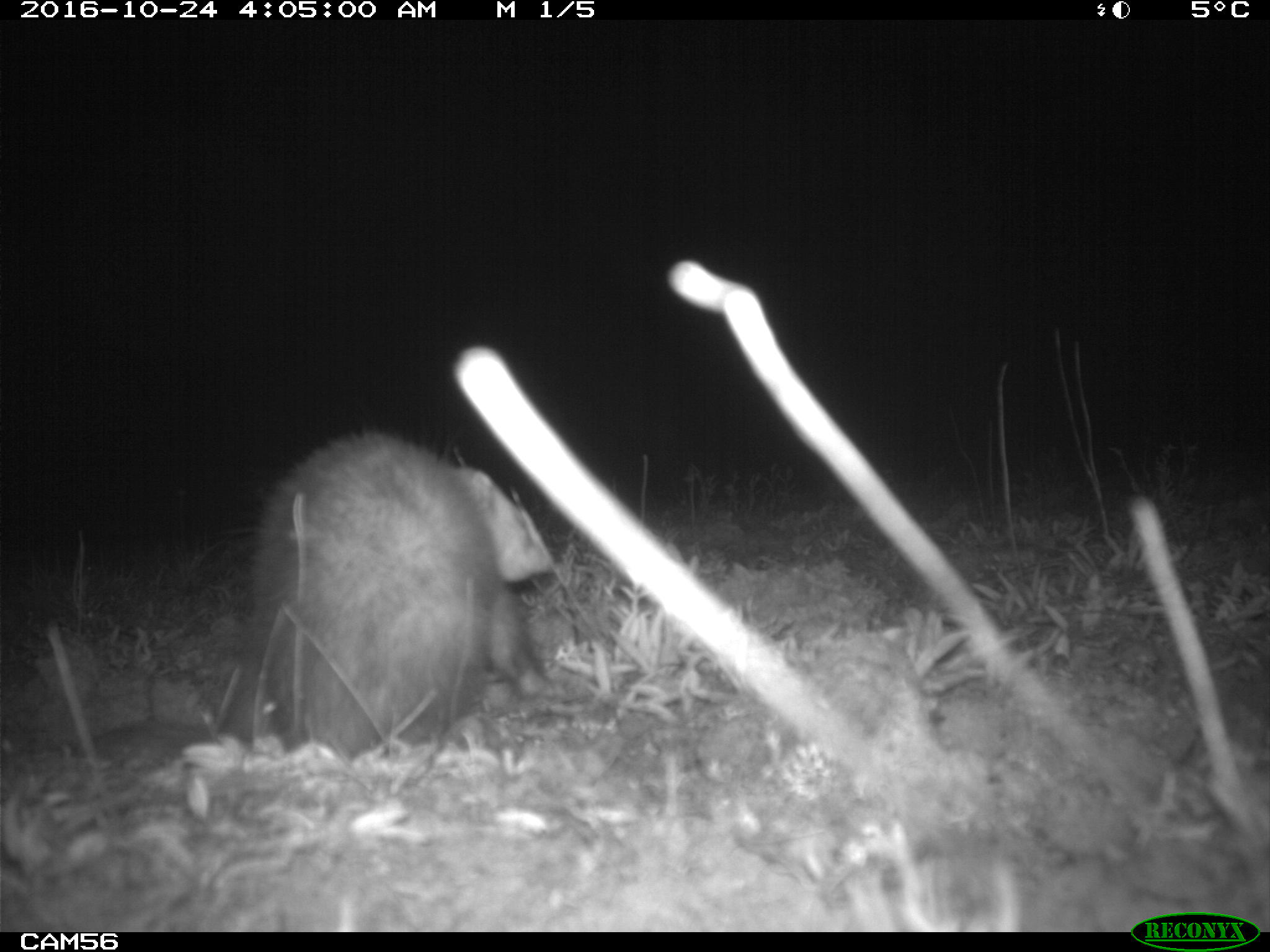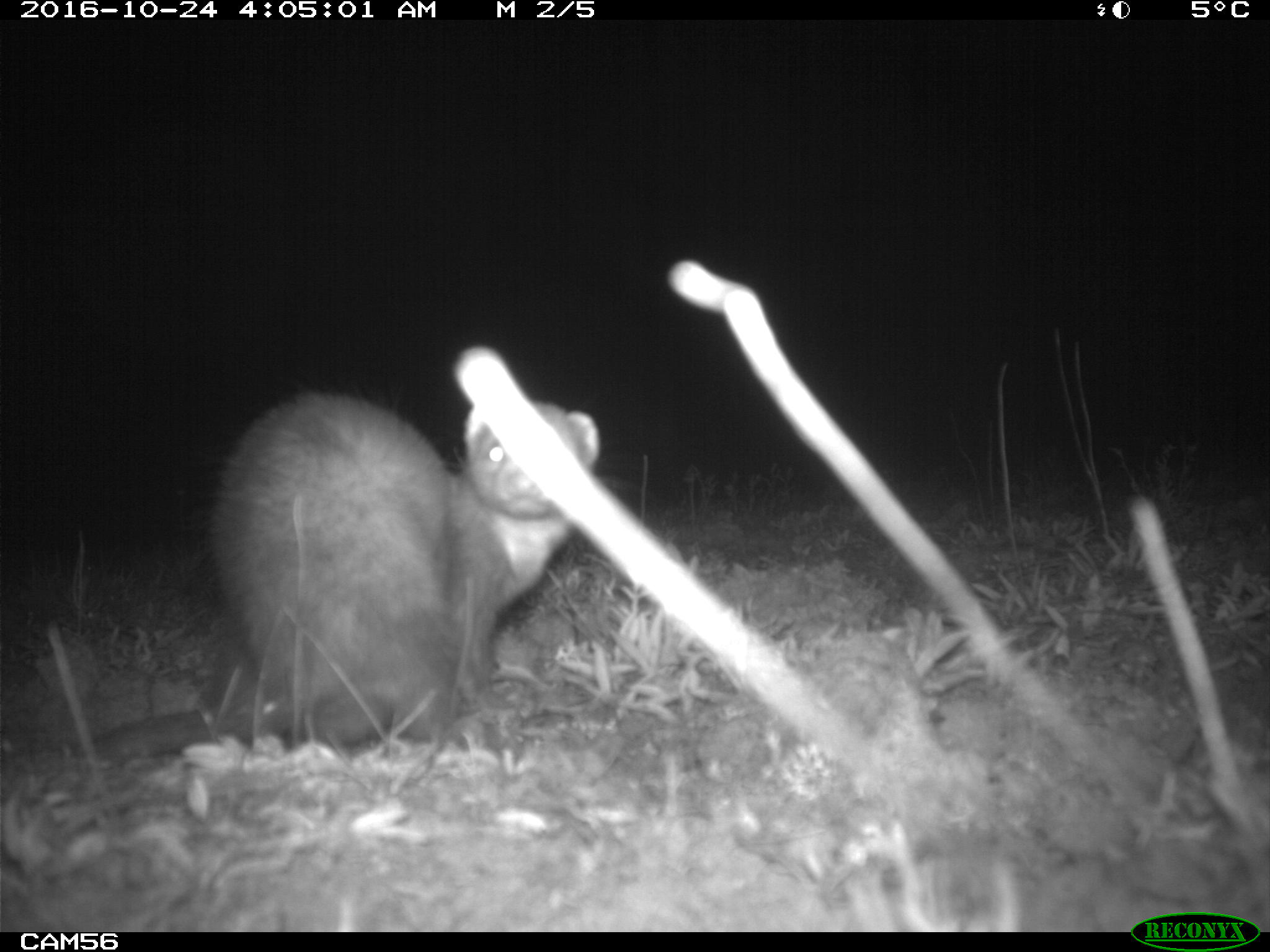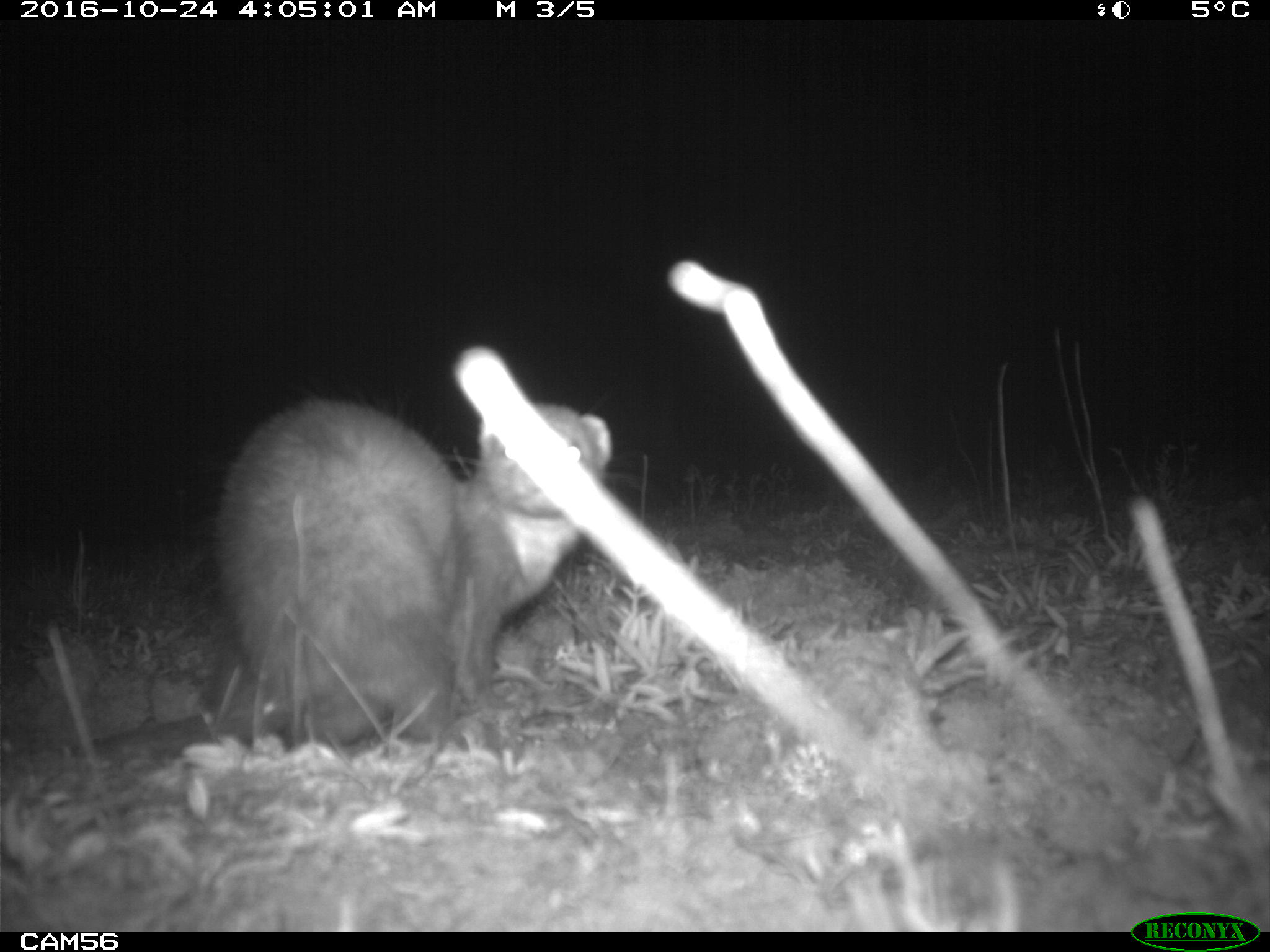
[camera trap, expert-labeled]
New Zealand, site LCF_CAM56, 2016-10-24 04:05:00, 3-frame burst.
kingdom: Animalia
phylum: Chordata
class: Mammalia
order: Carnivora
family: Mustelidae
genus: Mustela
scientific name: Mustela furo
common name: ferret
Ferret (Mustela furo).